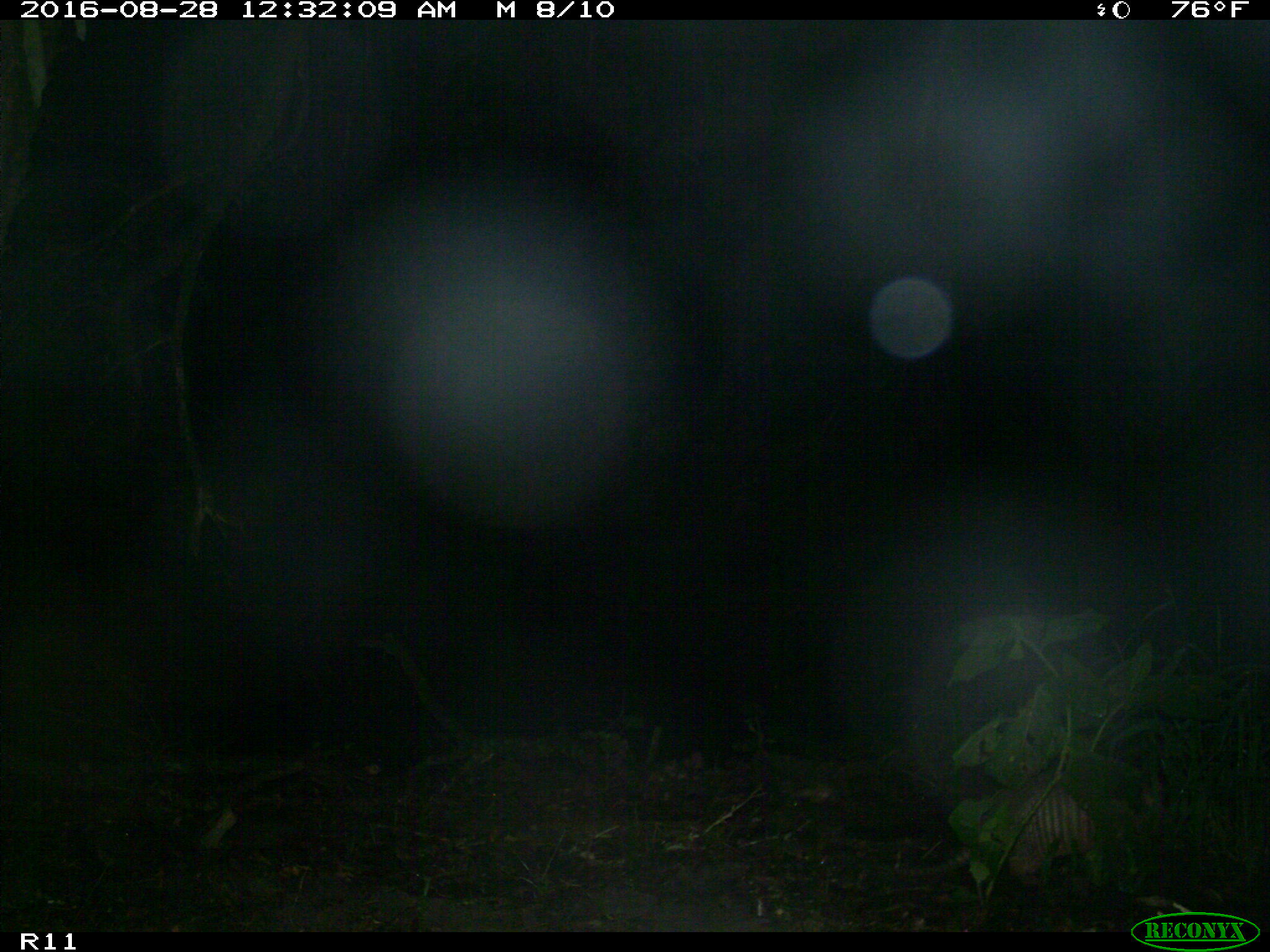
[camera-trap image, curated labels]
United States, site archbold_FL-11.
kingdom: Animalia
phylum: Chordata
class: Mammalia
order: Cingulata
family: Dasypodidae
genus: Dasypus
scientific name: Dasypus novemcinctus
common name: nine-banded armadillo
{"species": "Dasypus novemcinctus (nine-banded armadillo)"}